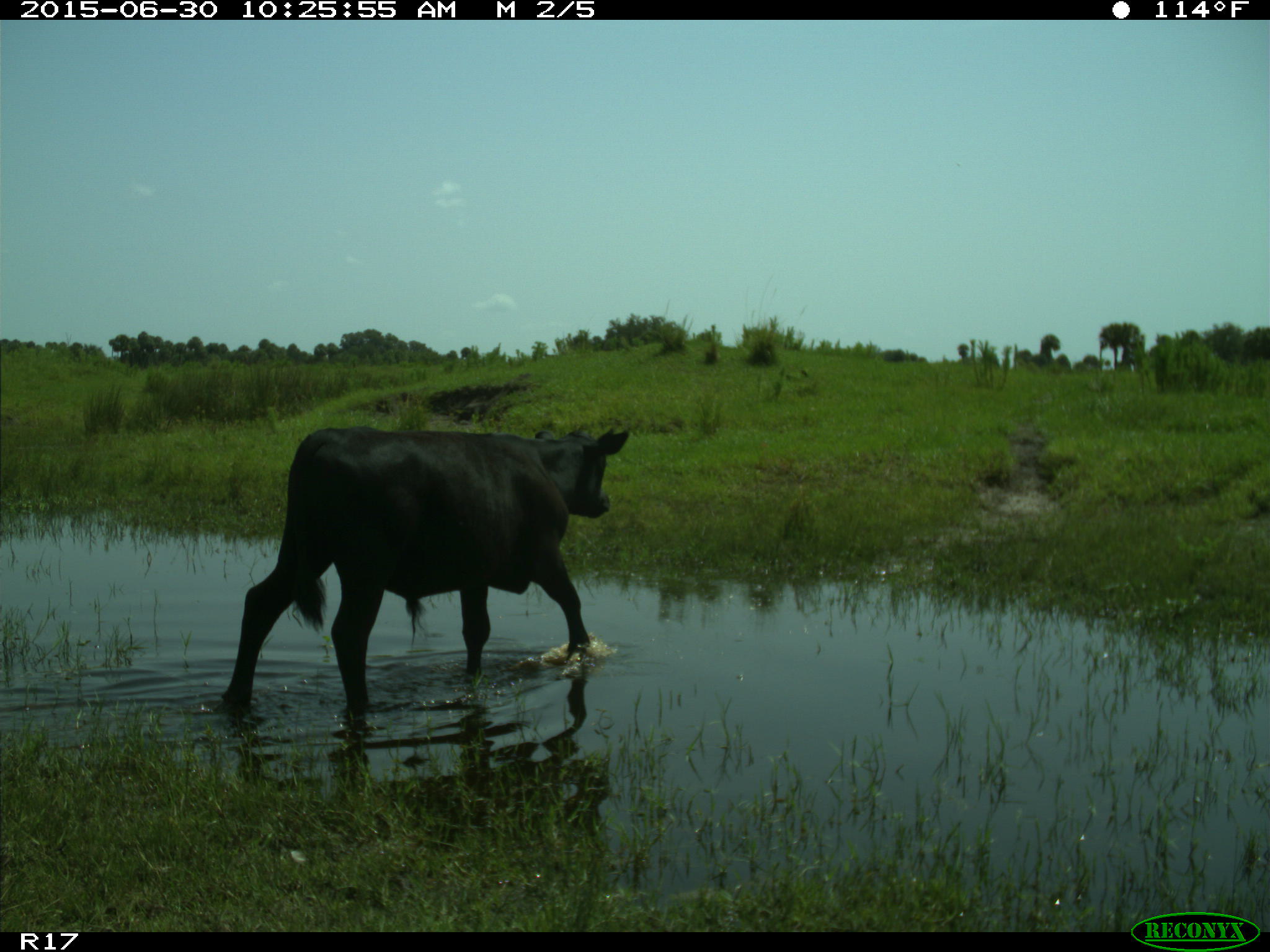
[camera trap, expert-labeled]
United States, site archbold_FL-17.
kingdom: Animalia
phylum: Chordata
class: Mammalia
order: Artiodactyla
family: Bovidae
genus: Bos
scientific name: Bos taurus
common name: domestic cow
Bos taurus (domestic cow).